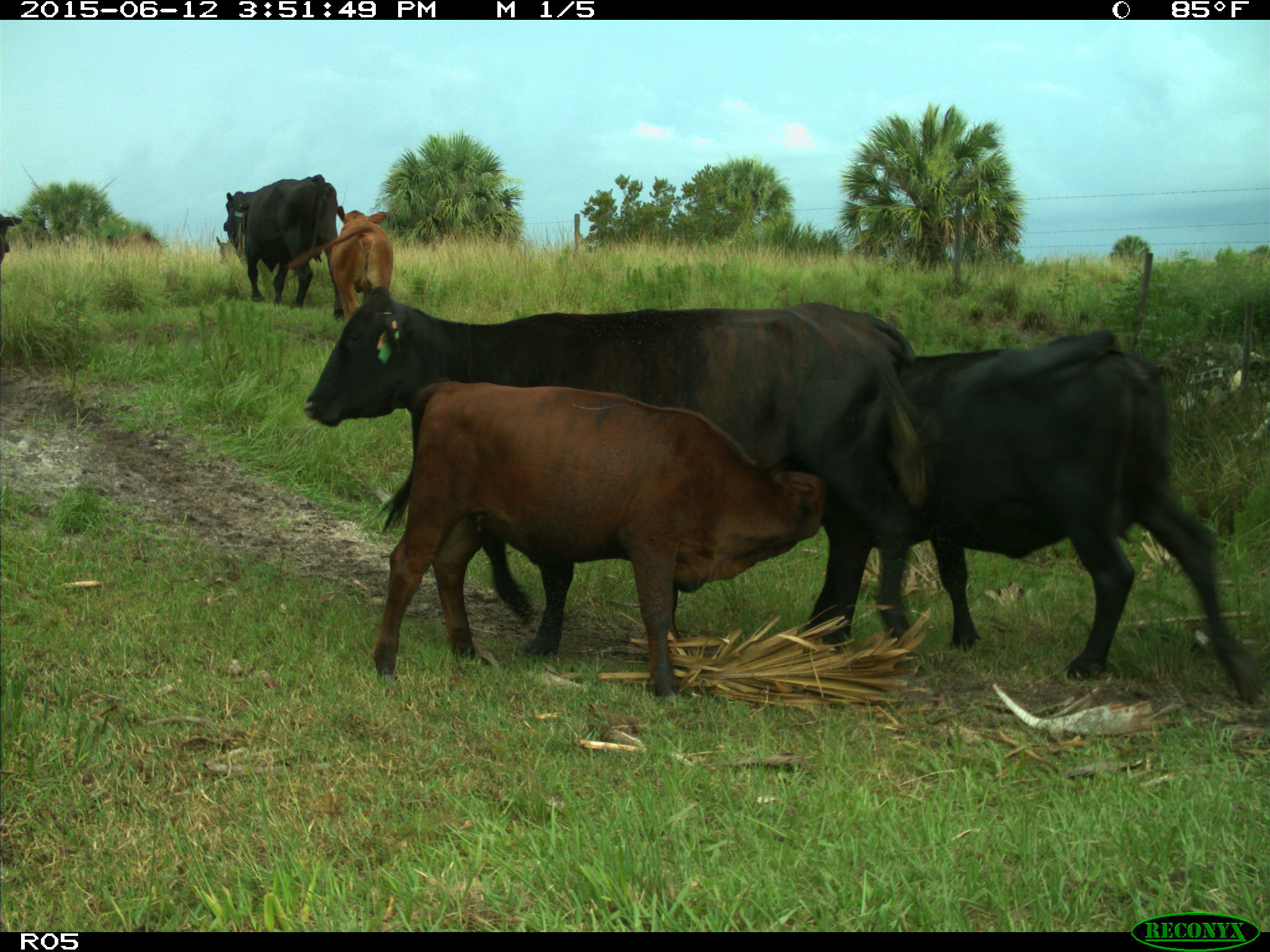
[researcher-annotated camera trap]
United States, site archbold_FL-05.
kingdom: Animalia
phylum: Chordata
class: Mammalia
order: Artiodactyla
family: Bovidae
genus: Bos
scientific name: Bos taurus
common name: domestic cow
Bos taurus (domestic cow).